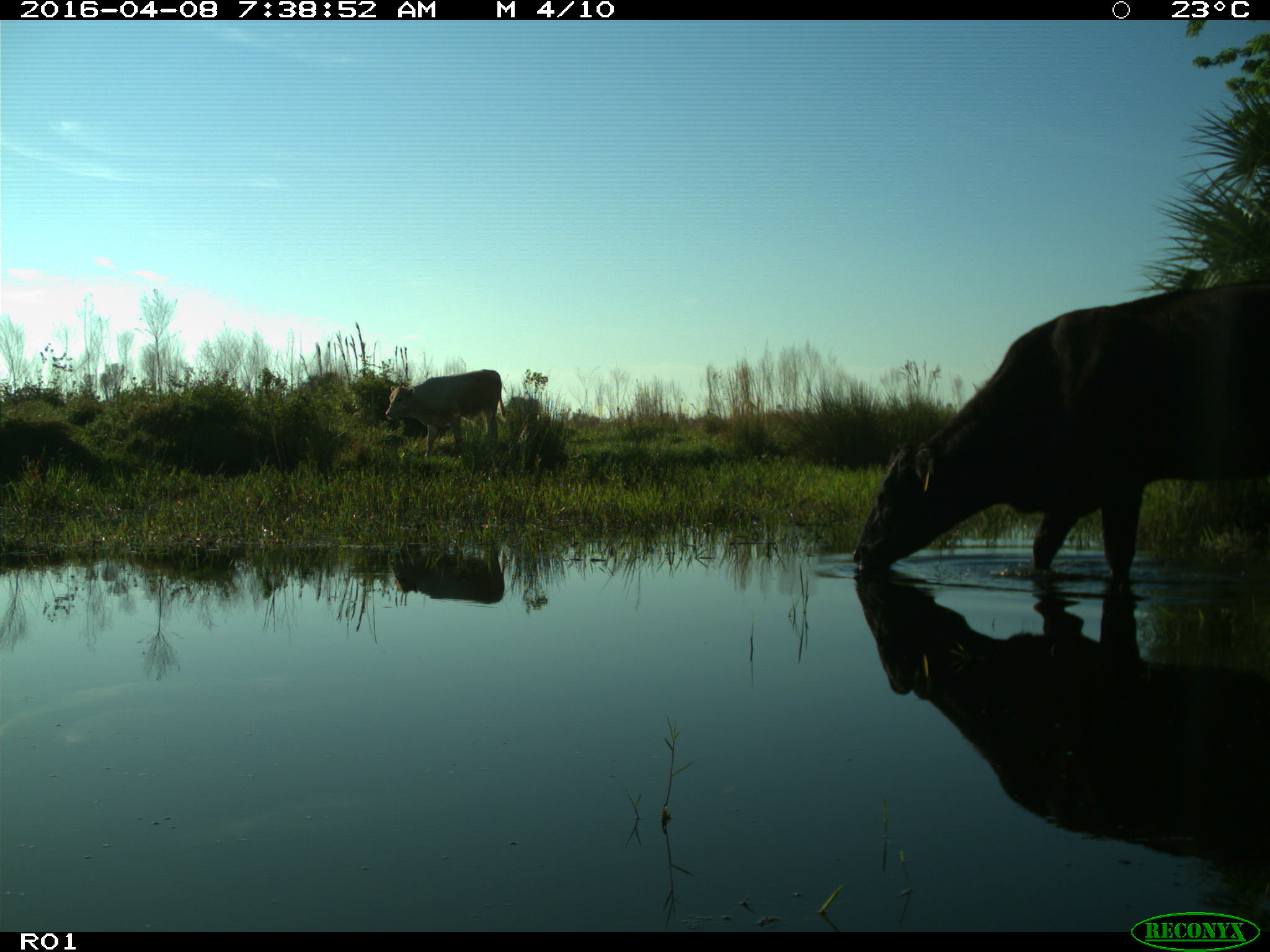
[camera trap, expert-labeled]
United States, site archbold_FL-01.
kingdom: Animalia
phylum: Chordata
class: Mammalia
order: Artiodactyla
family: Bovidae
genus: Bos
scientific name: Bos taurus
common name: domestic cow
Bos taurus (domestic cow).